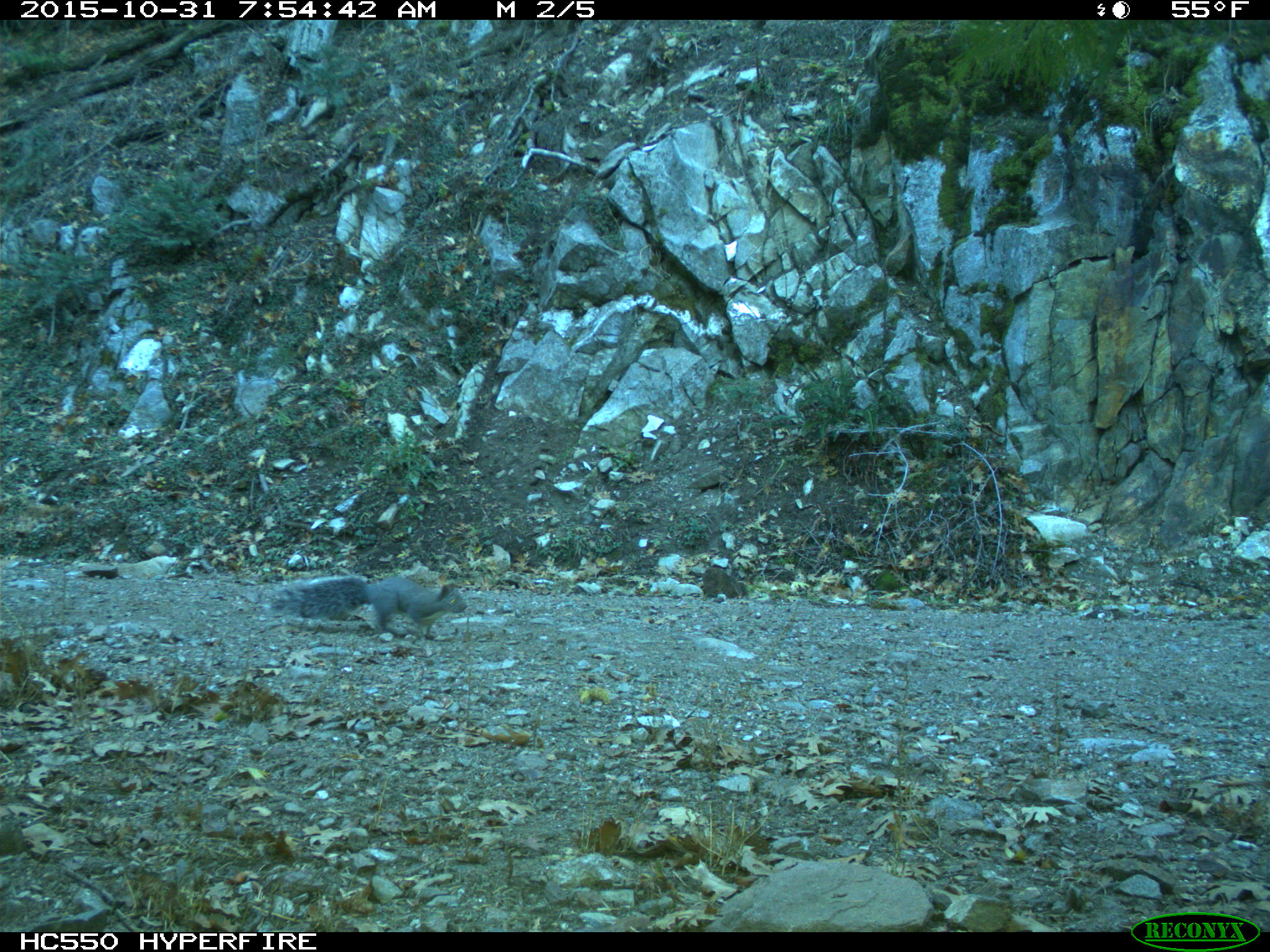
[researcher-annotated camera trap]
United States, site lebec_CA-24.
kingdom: Animalia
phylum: Chordata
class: Mammalia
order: Rodentia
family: Sciuridae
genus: Sciurus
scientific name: Sciurus carolinensis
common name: eastern gray squirrel